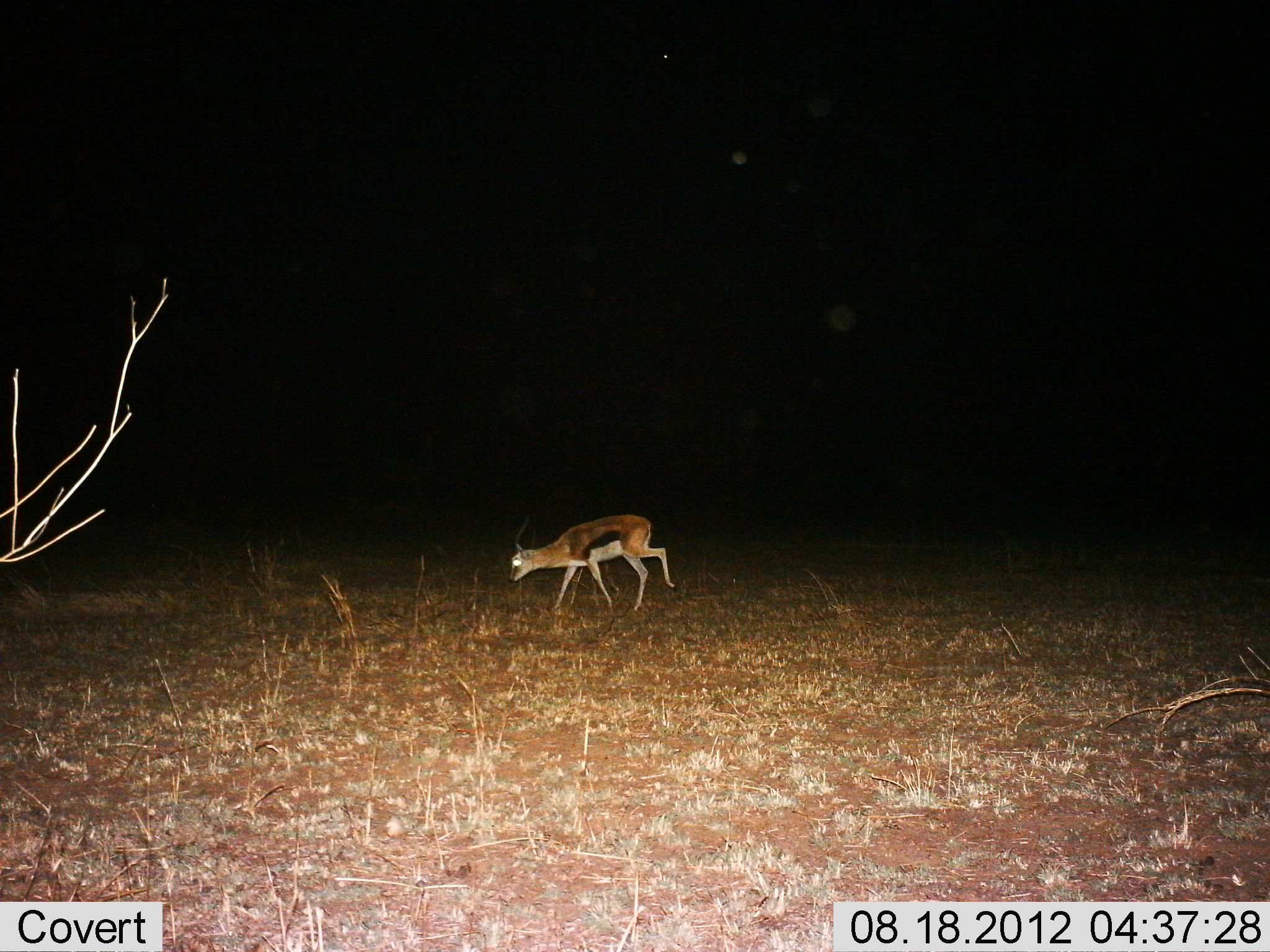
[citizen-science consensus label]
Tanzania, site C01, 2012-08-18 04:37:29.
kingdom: Animalia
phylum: Chordata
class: Mammalia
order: Artiodactyla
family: Bovidae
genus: Eudorcas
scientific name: Eudorcas thomsonii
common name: thomson's gazelle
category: gazellethomsons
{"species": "gazellethomsons (thomson's gazelle) (Eudorcas thomsonii)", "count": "1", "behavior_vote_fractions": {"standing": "10%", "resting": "0%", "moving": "90%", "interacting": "0%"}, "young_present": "0%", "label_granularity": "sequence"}